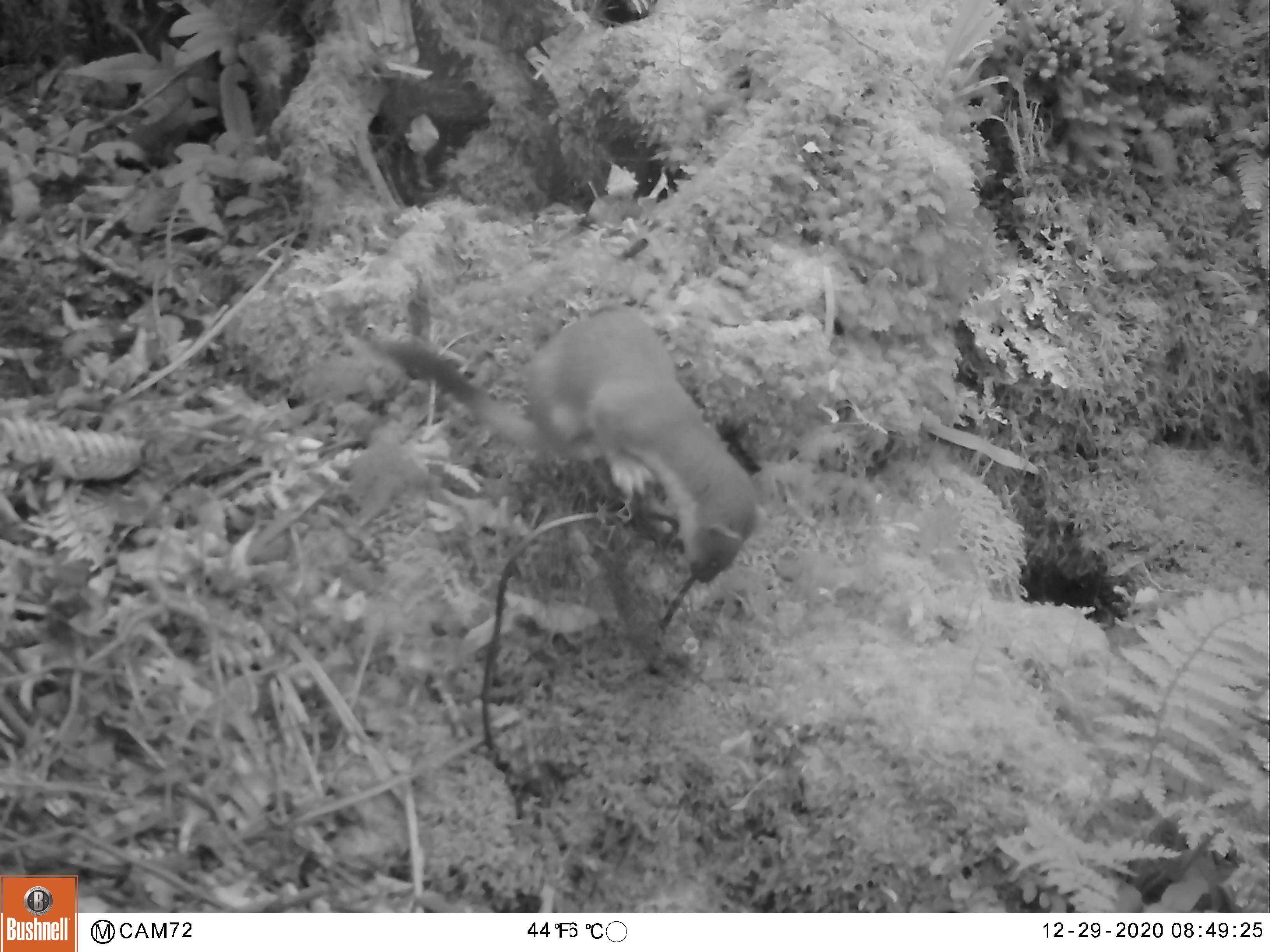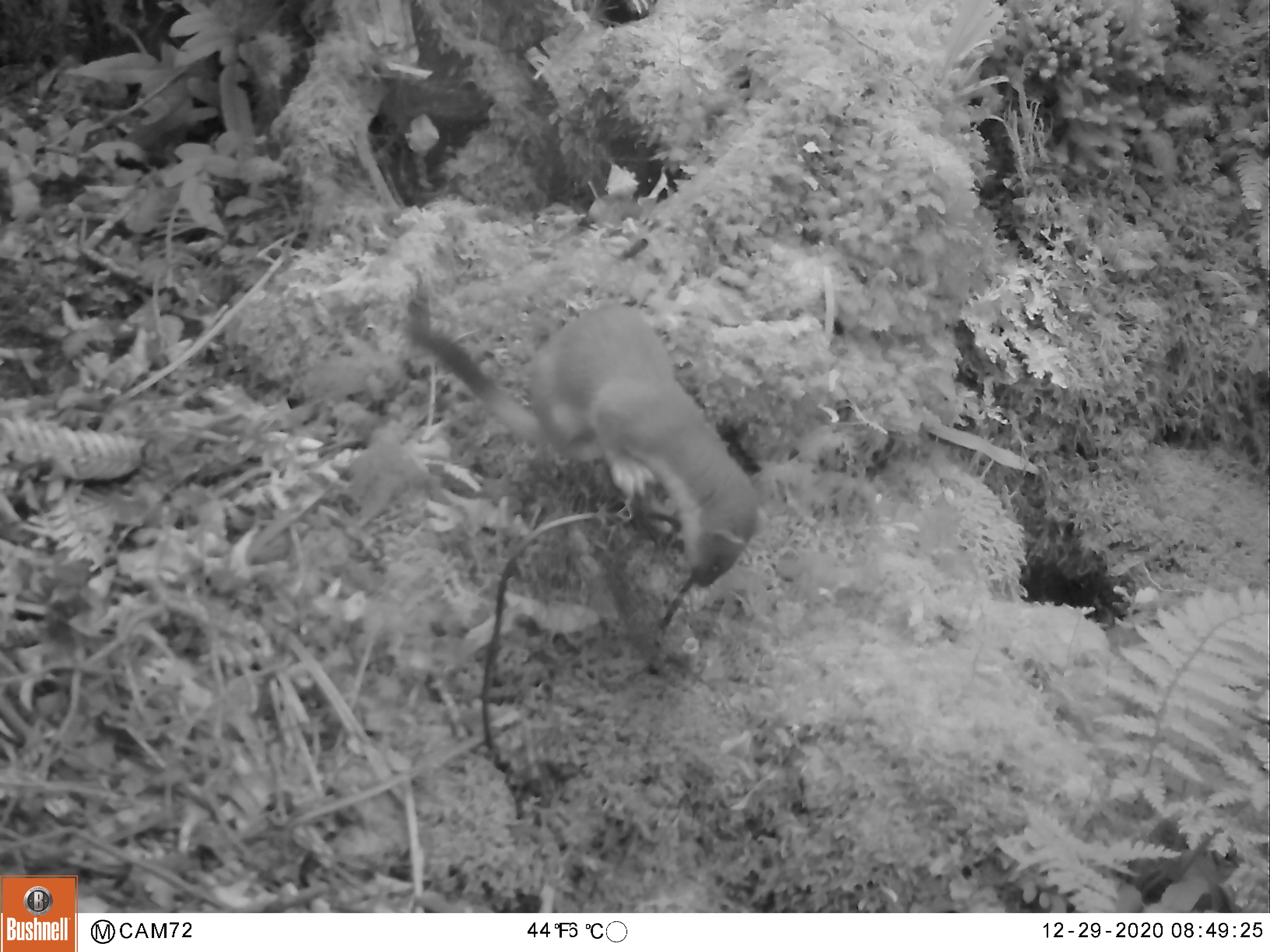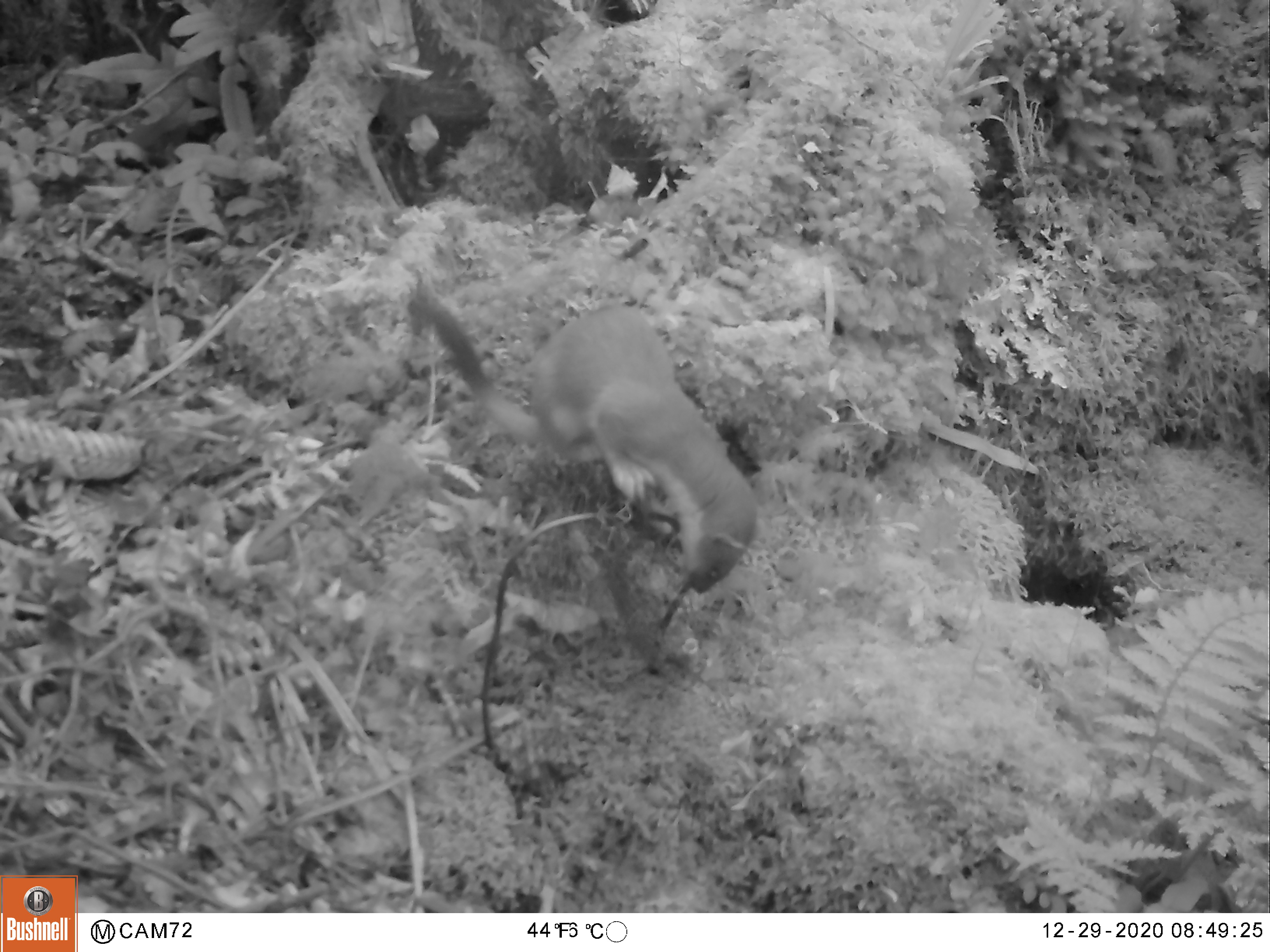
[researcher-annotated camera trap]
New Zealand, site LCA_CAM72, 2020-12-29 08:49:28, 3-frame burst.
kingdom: Animalia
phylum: Chordata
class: Mammalia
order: Carnivora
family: Mustelidae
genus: Mustela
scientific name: Mustela erminea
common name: stoat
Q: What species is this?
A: Stoat (Mustela erminea).